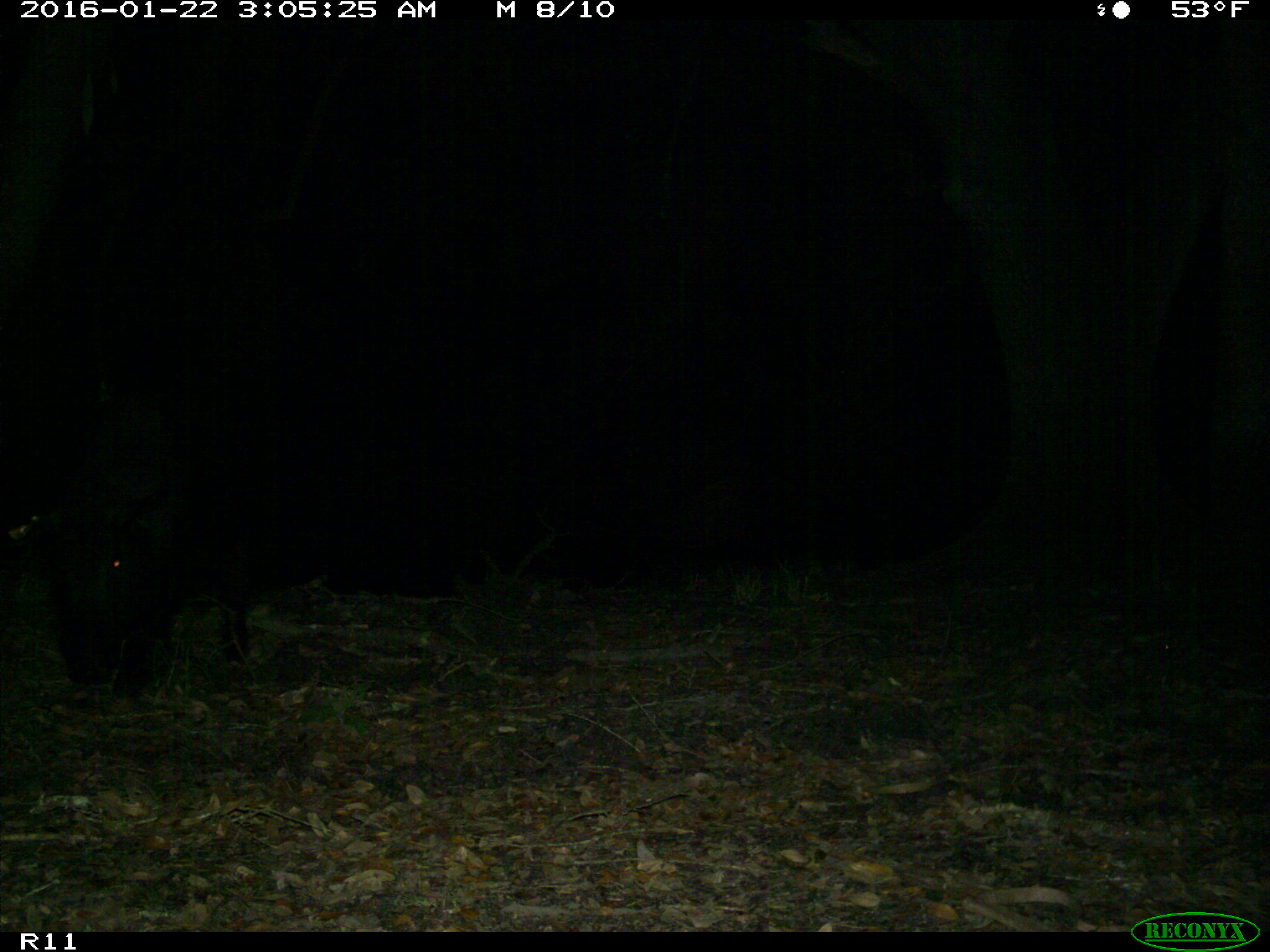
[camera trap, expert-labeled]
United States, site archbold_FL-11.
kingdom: Animalia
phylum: Chordata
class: Mammalia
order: Artiodactyla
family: Suidae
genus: Sus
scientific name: Sus scrofa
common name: wild boar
Sus scrofa (wild boar).